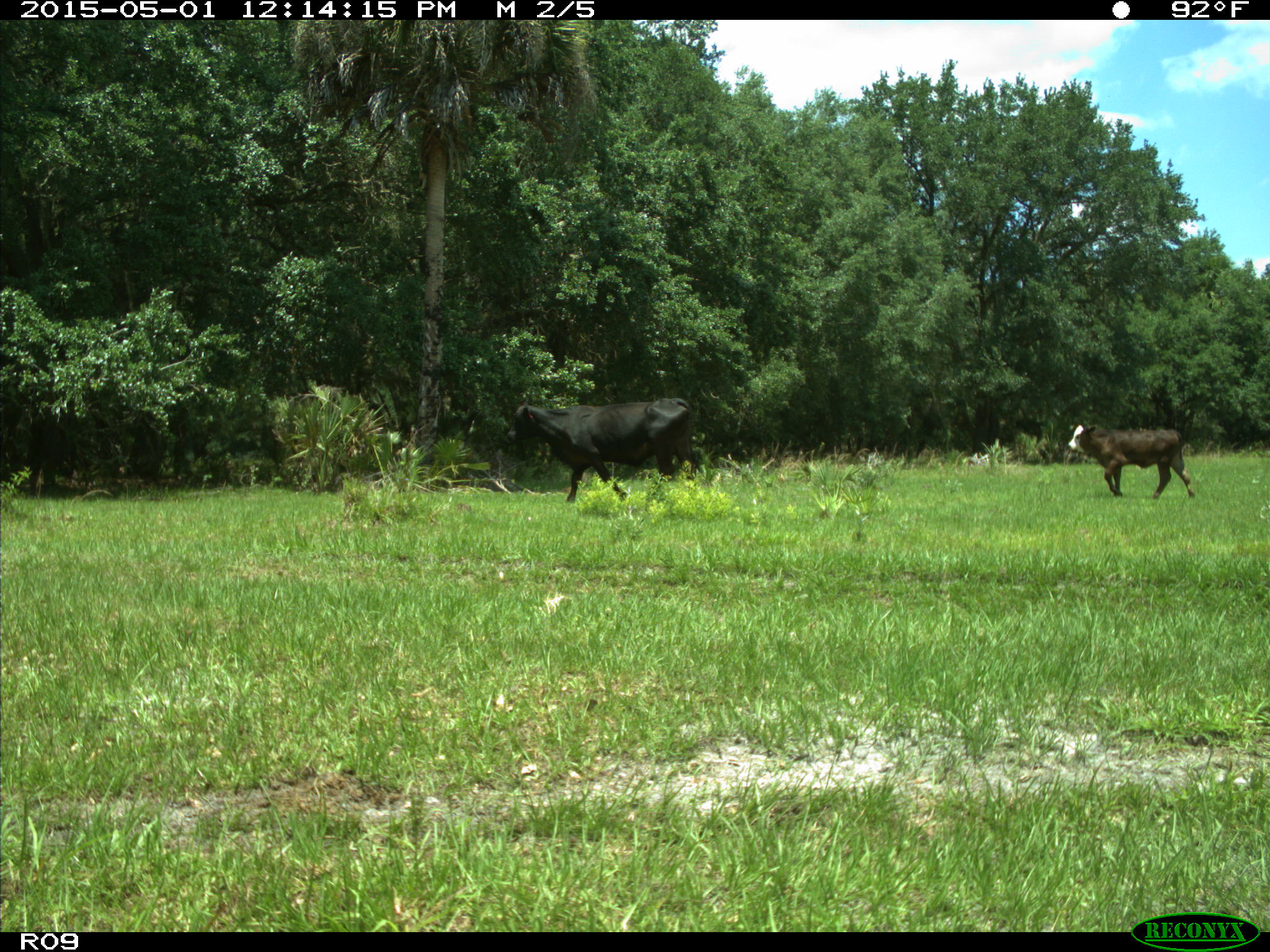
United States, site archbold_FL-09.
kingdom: Animalia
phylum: Chordata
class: Mammalia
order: Artiodactyla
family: Bovidae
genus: Bos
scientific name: Bos taurus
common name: domestic cow